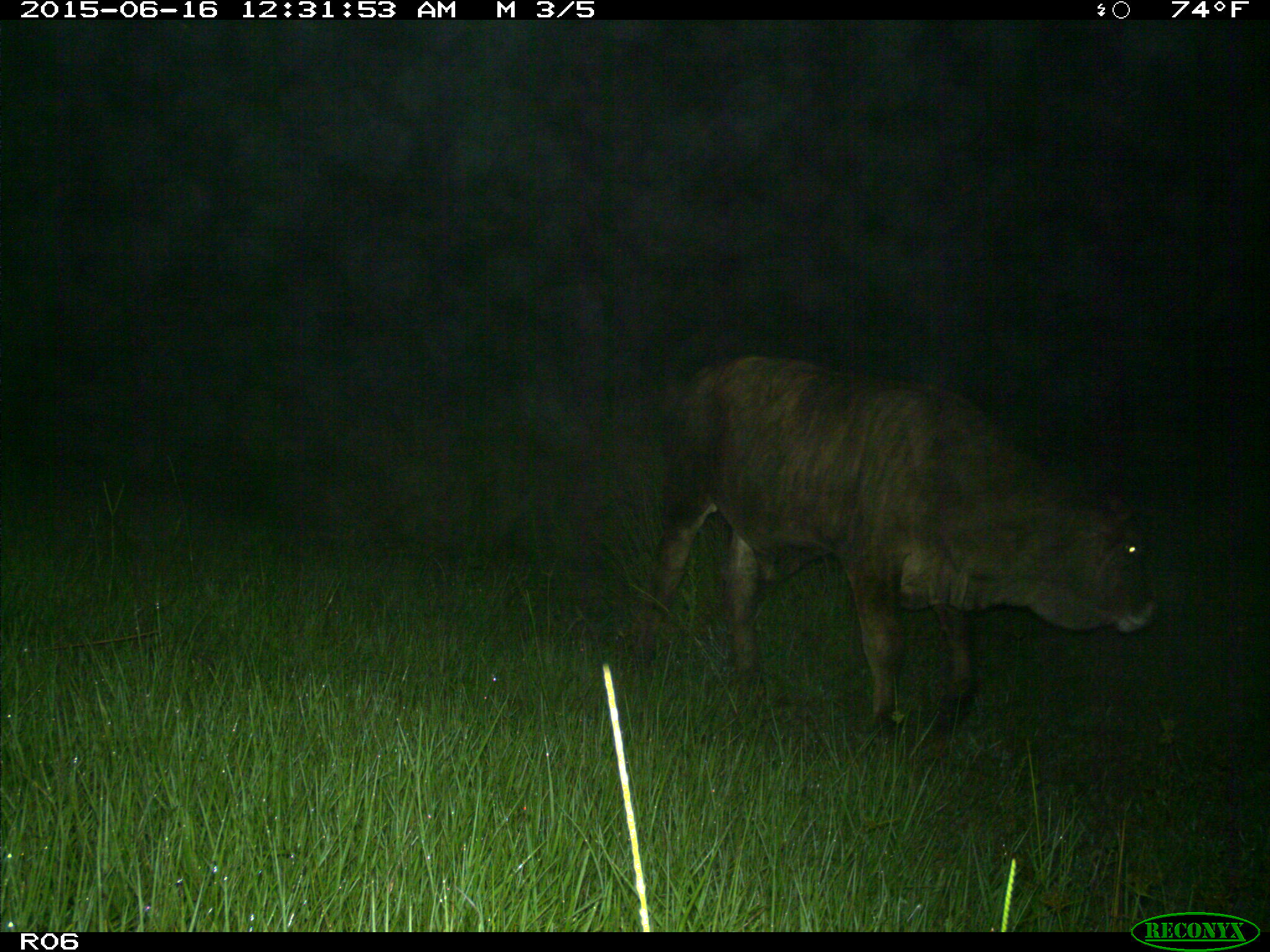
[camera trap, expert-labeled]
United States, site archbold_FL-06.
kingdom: Animalia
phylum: Chordata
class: Mammalia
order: Artiodactyla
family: Bovidae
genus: Bos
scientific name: Bos taurus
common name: domestic cow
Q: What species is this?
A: Bos taurus (domestic cow).